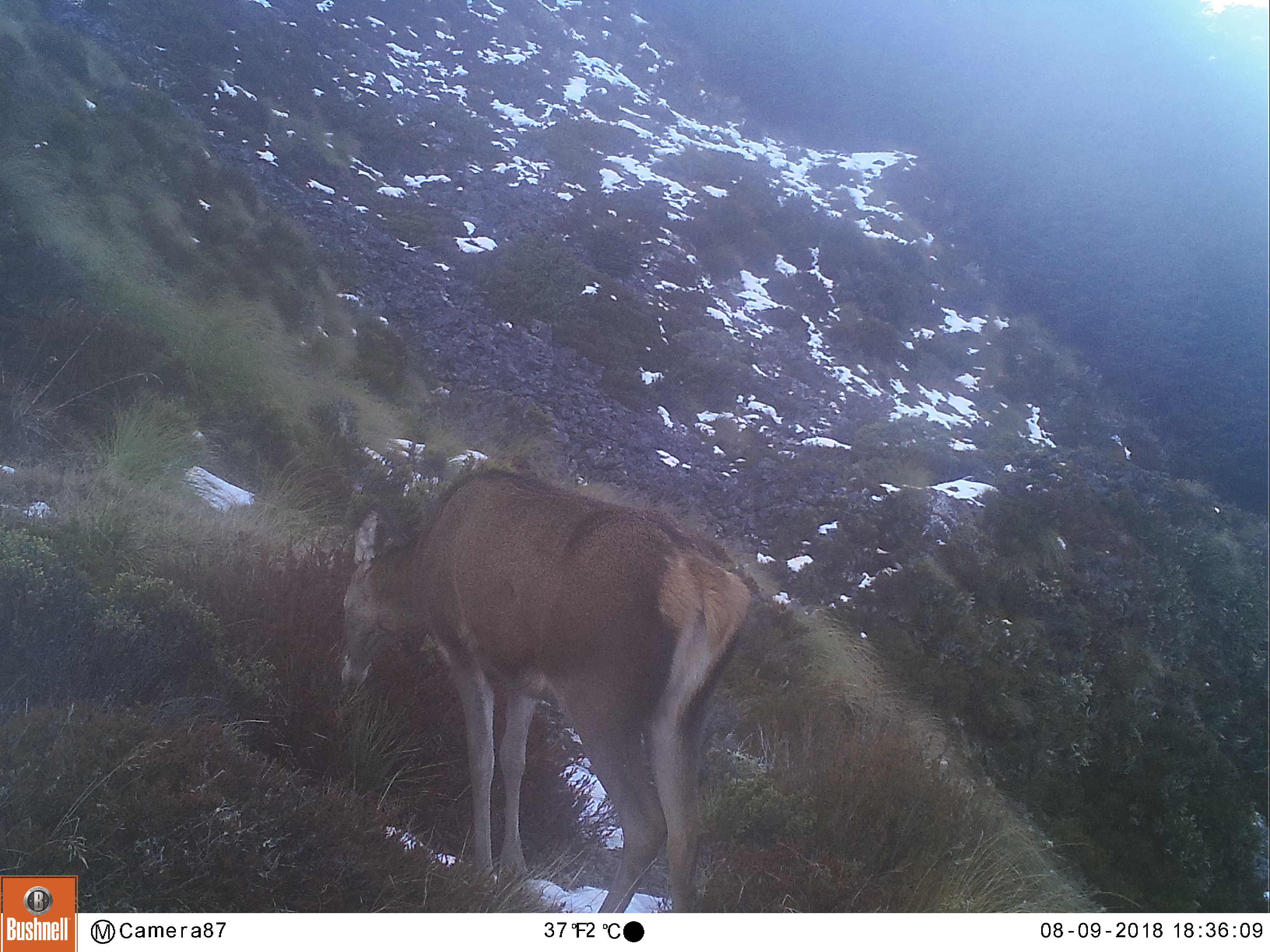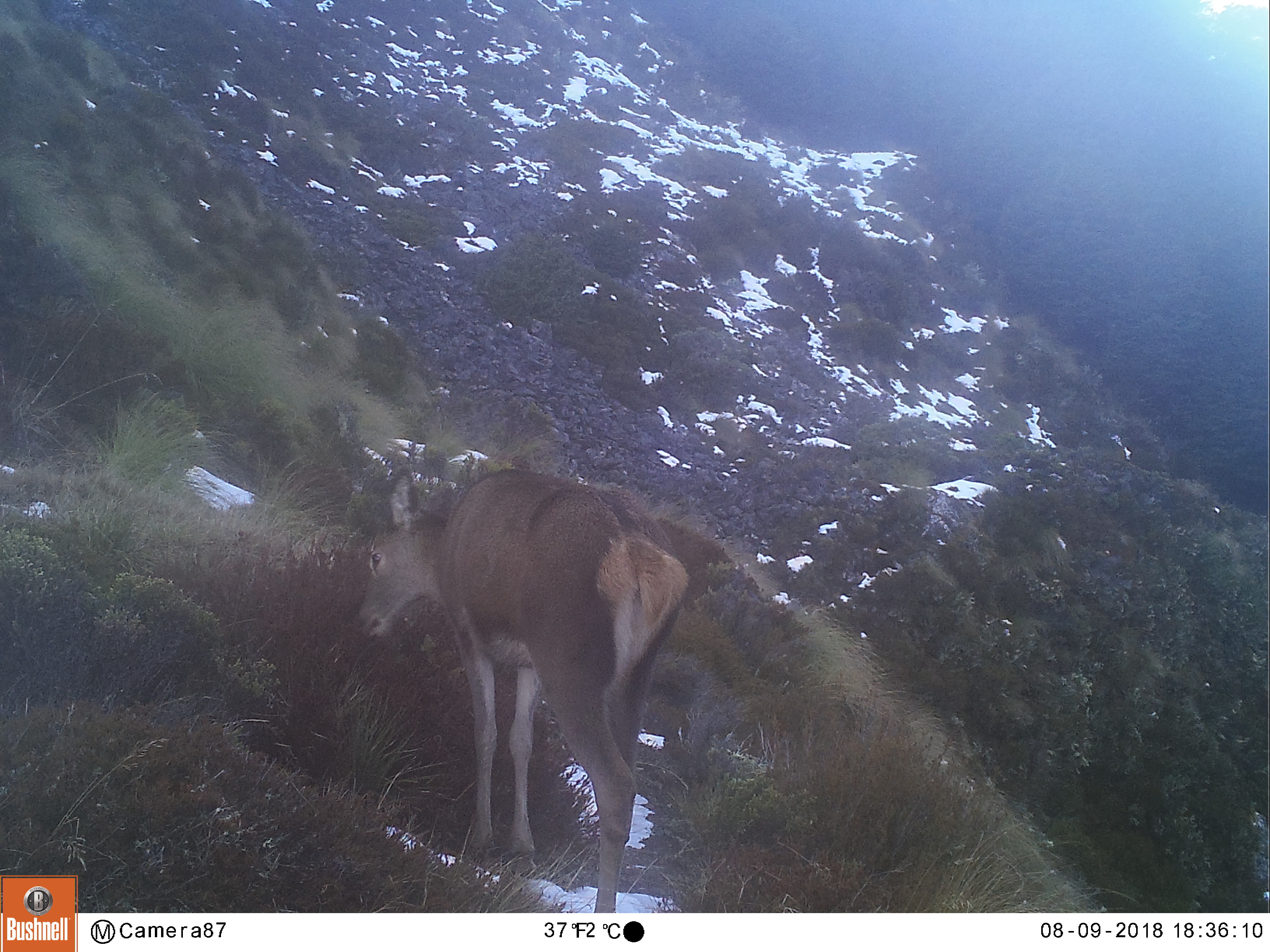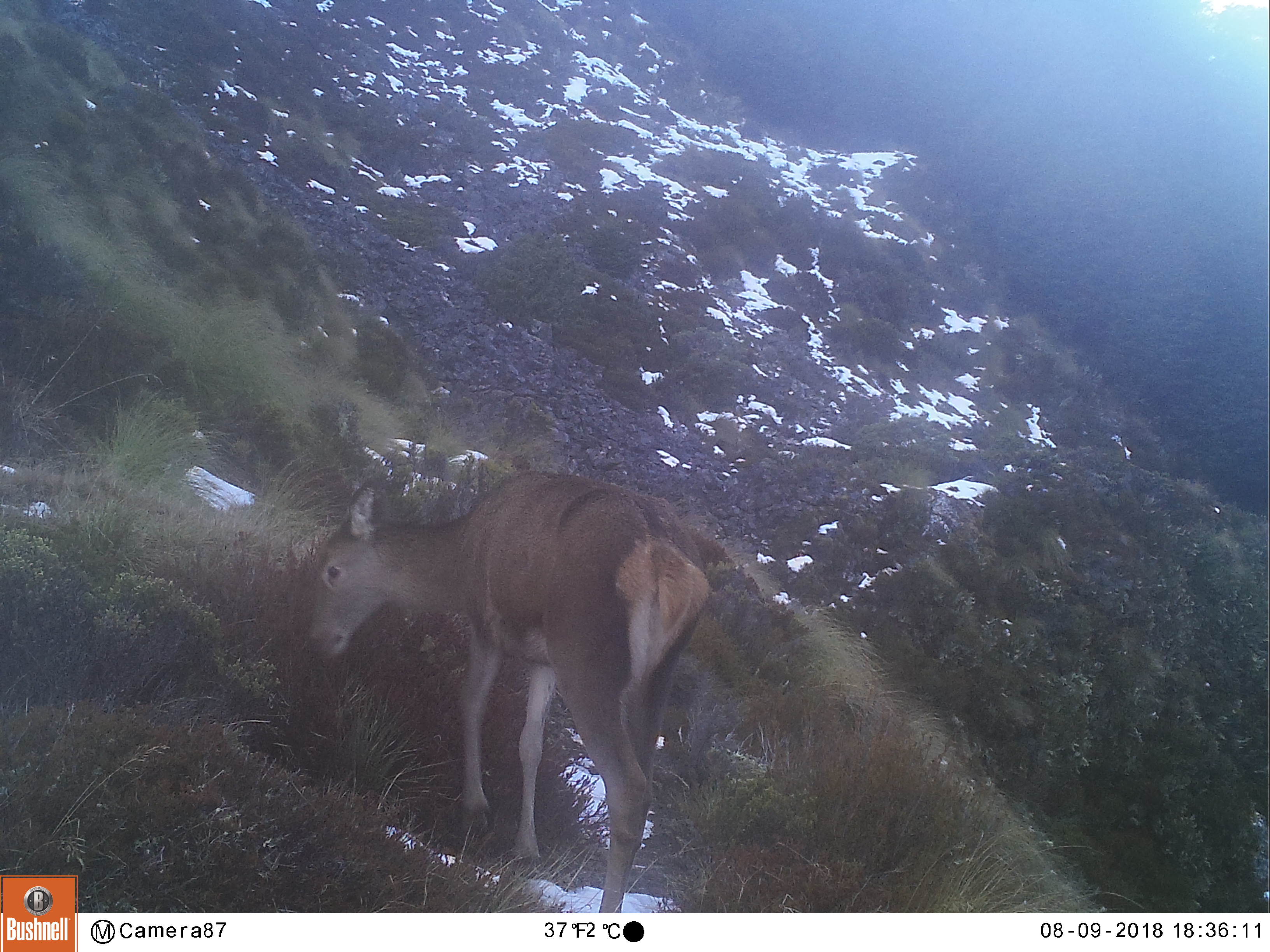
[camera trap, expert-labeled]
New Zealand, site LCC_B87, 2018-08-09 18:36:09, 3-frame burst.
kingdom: Animalia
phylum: Chordata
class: Mammalia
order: Artiodactyla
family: Cervidae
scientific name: Cervidae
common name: deer